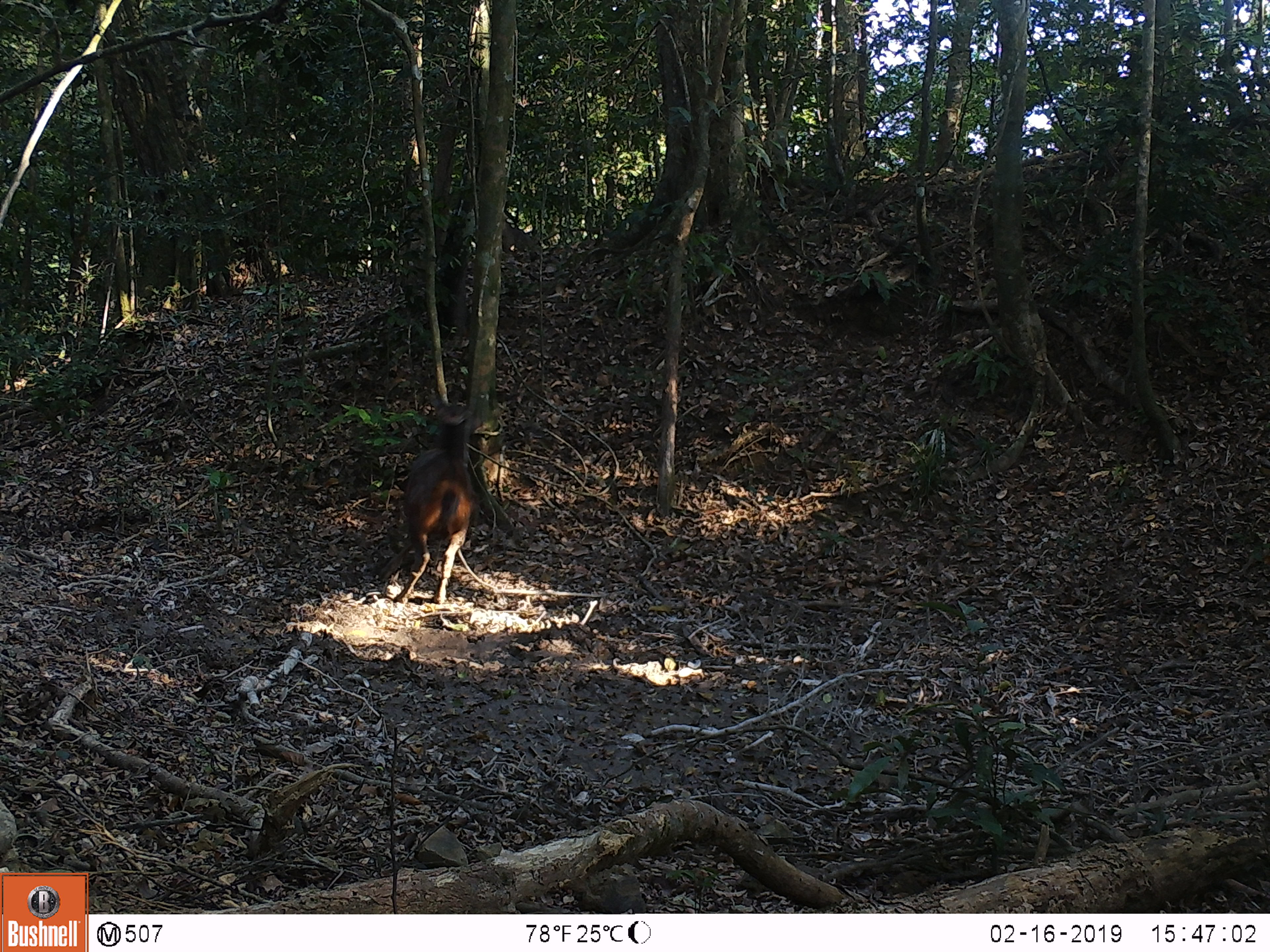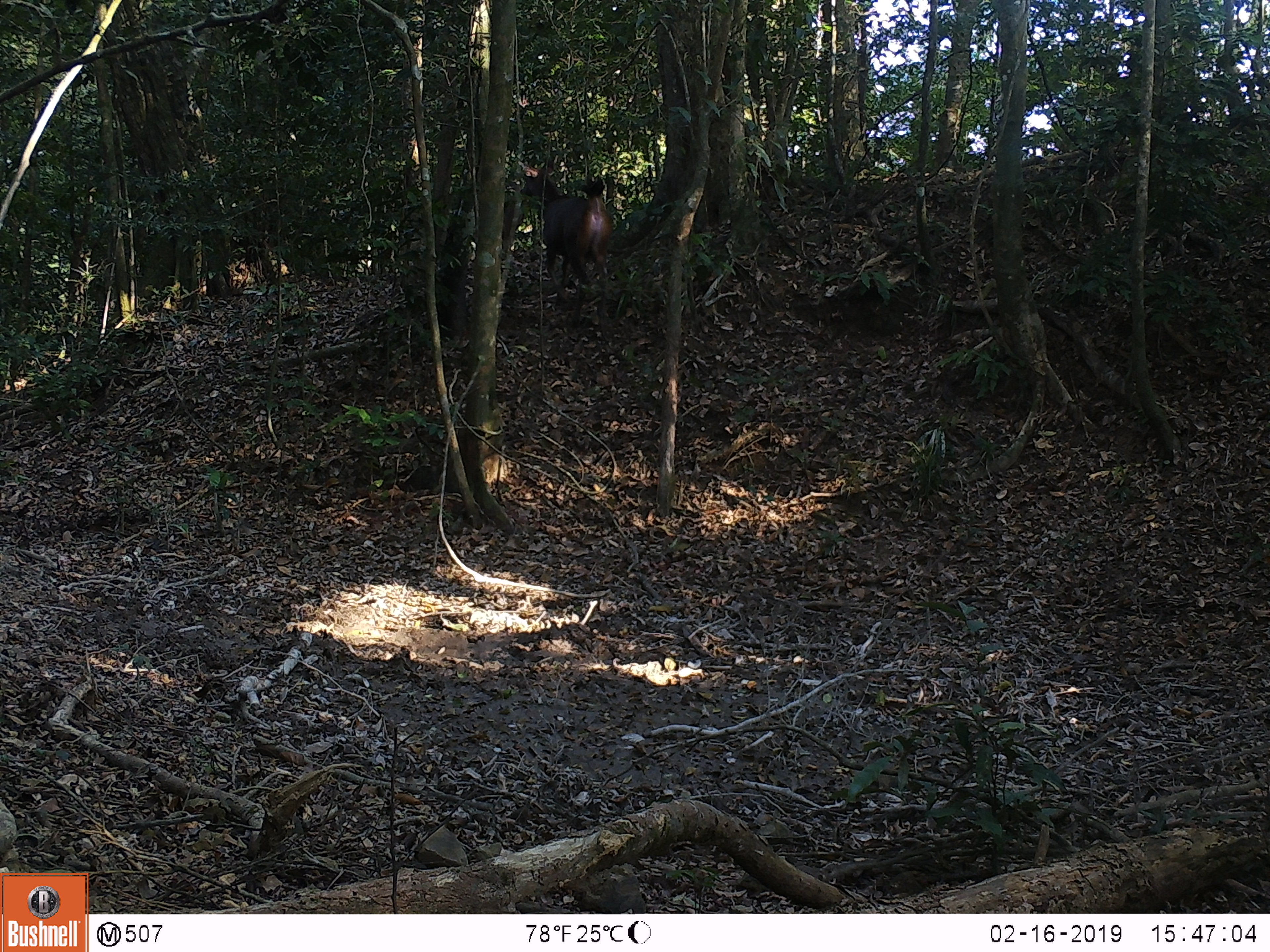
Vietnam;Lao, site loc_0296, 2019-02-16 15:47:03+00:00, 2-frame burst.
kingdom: Animalia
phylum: Chordata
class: Mammalia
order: Artiodactyla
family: Cervidae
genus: Rusa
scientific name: Rusa unicolor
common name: sambar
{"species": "sambar (Rusa unicolor)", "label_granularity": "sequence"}